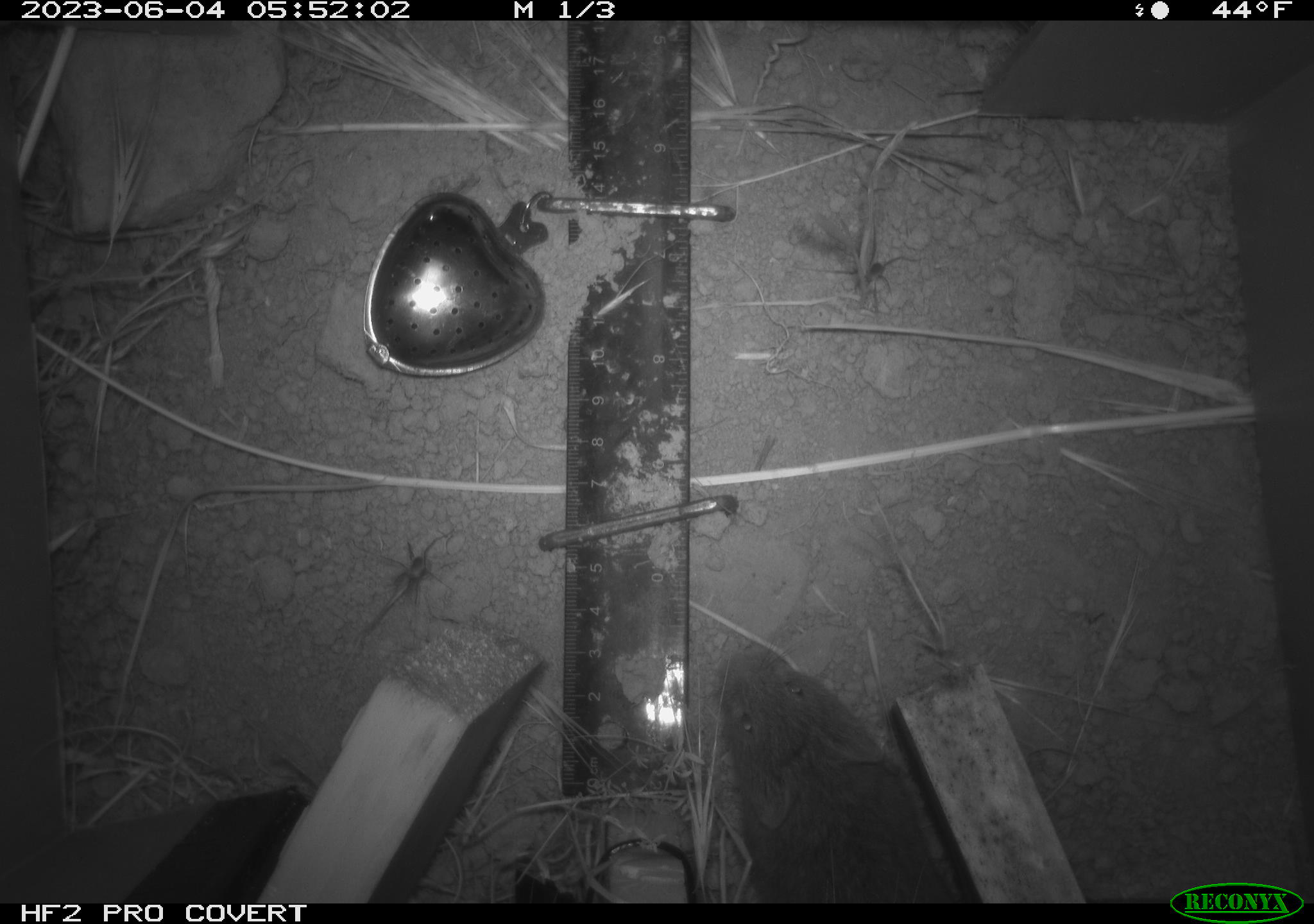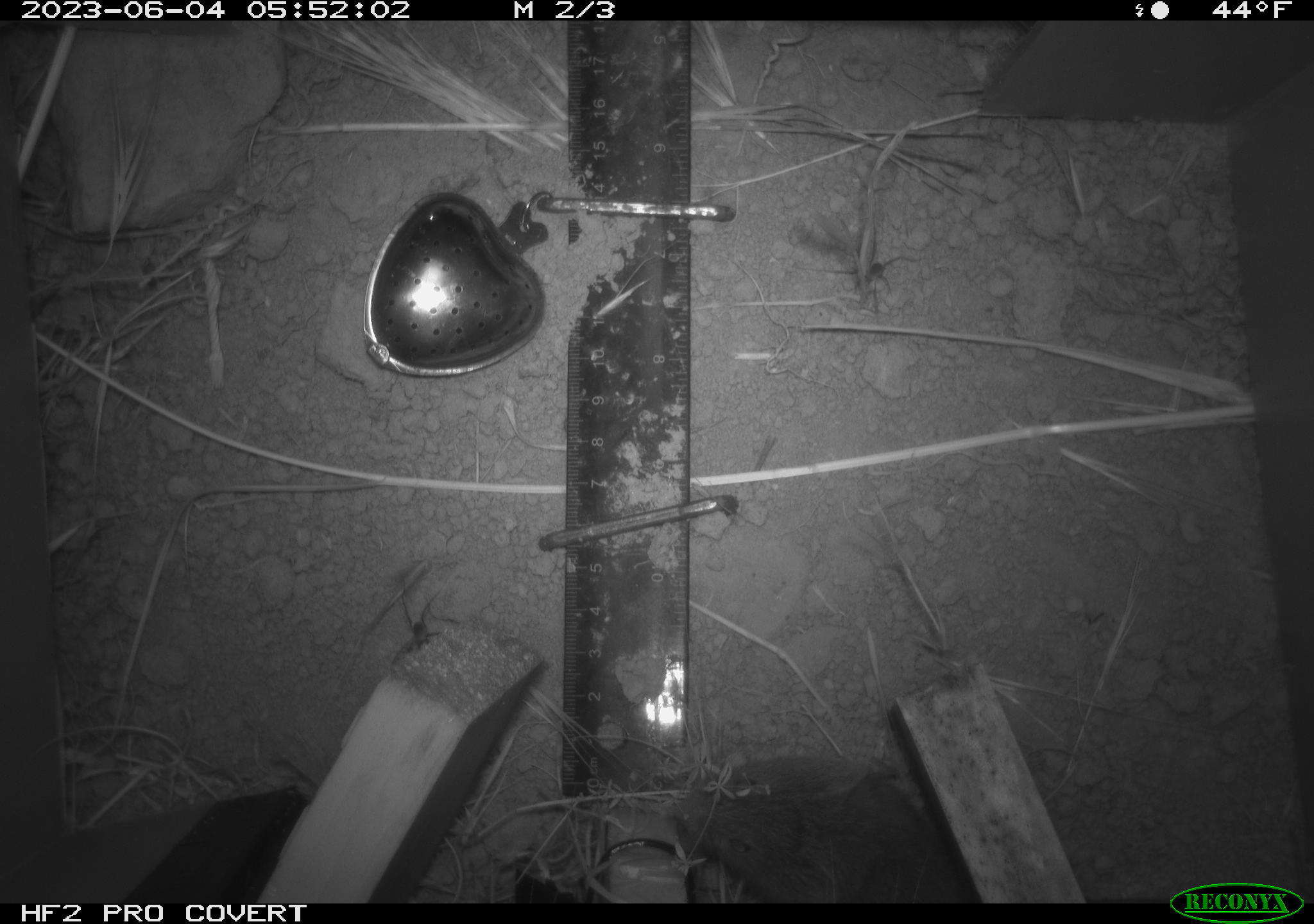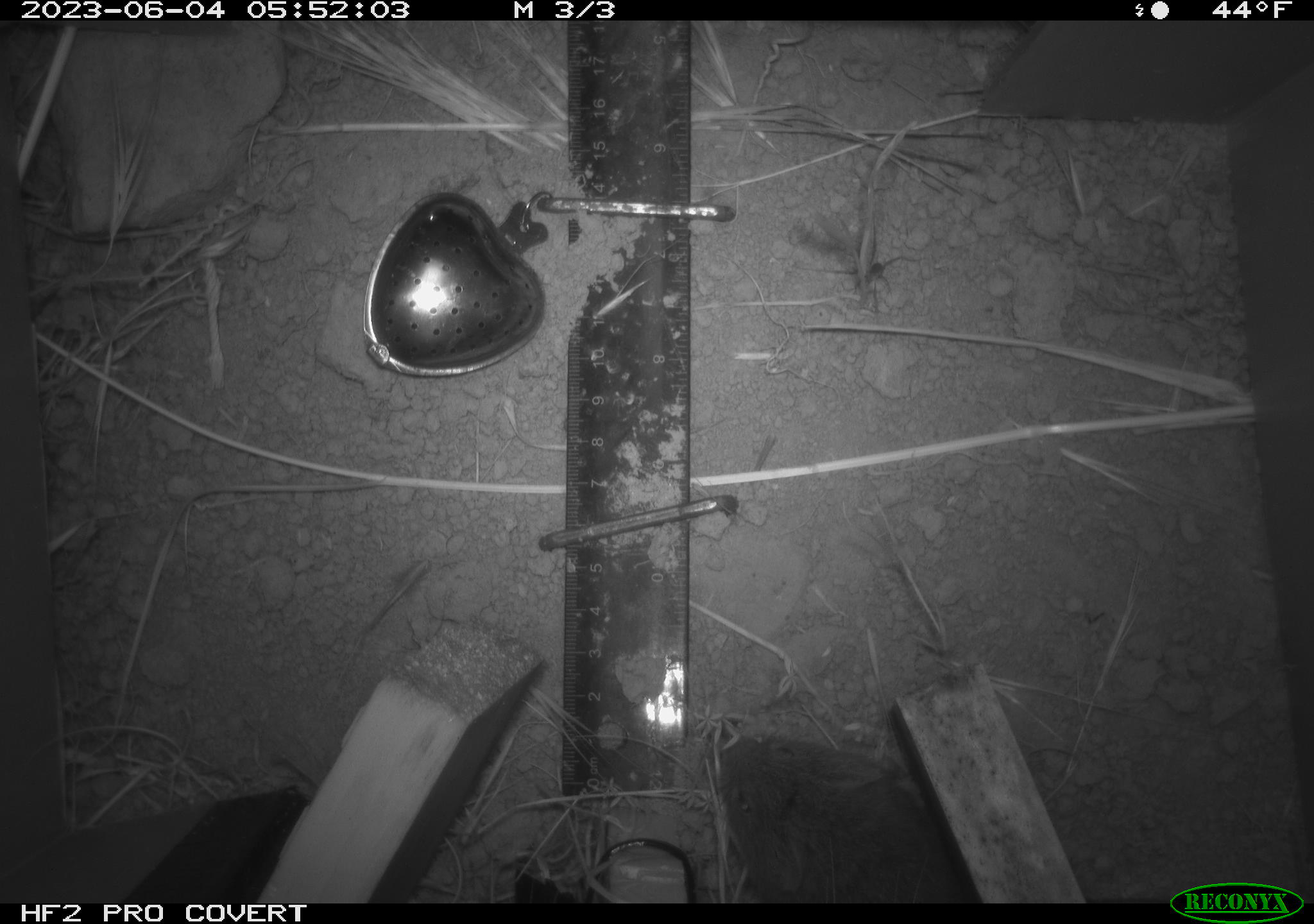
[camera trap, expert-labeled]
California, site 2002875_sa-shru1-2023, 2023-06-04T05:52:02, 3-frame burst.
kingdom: Animalia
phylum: Chordata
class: Mammalia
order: Rodentia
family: Cricetidae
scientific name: Arvicolinae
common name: voles, lemmings, and muskrats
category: arvicolinae subfamily